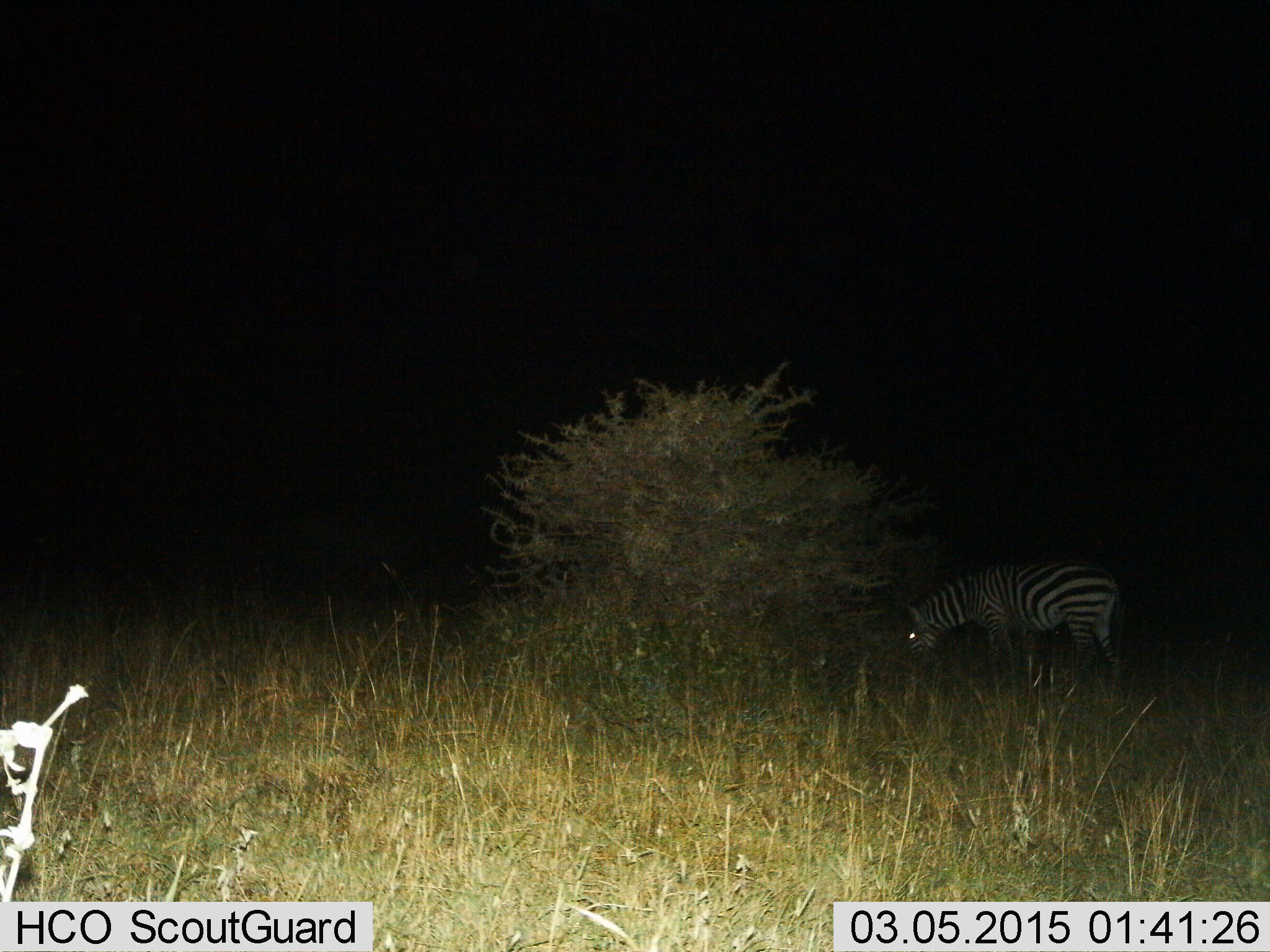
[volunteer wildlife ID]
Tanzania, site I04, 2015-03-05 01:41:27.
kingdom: Animalia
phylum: Chordata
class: Mammalia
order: Perissodactyla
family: Equidae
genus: Equus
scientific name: Equus quagga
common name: plains zebra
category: zebra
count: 1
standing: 0%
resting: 0%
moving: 0%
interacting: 10%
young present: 0%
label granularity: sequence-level